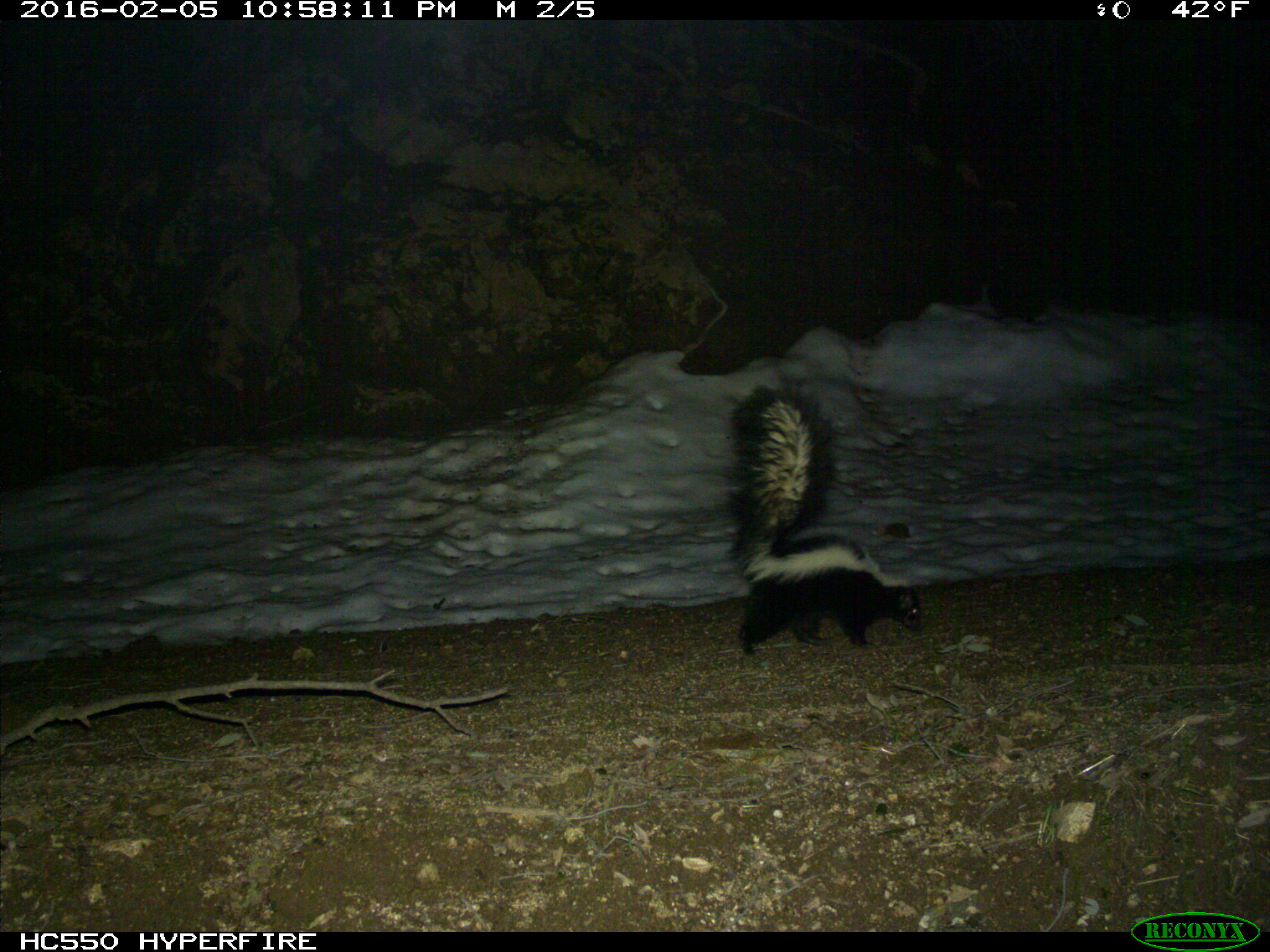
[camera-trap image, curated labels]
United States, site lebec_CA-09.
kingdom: Animalia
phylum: Chordata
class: Mammalia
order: Carnivora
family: Mephitidae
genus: Mephitis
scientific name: Mephitis mephitis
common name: striped skunk